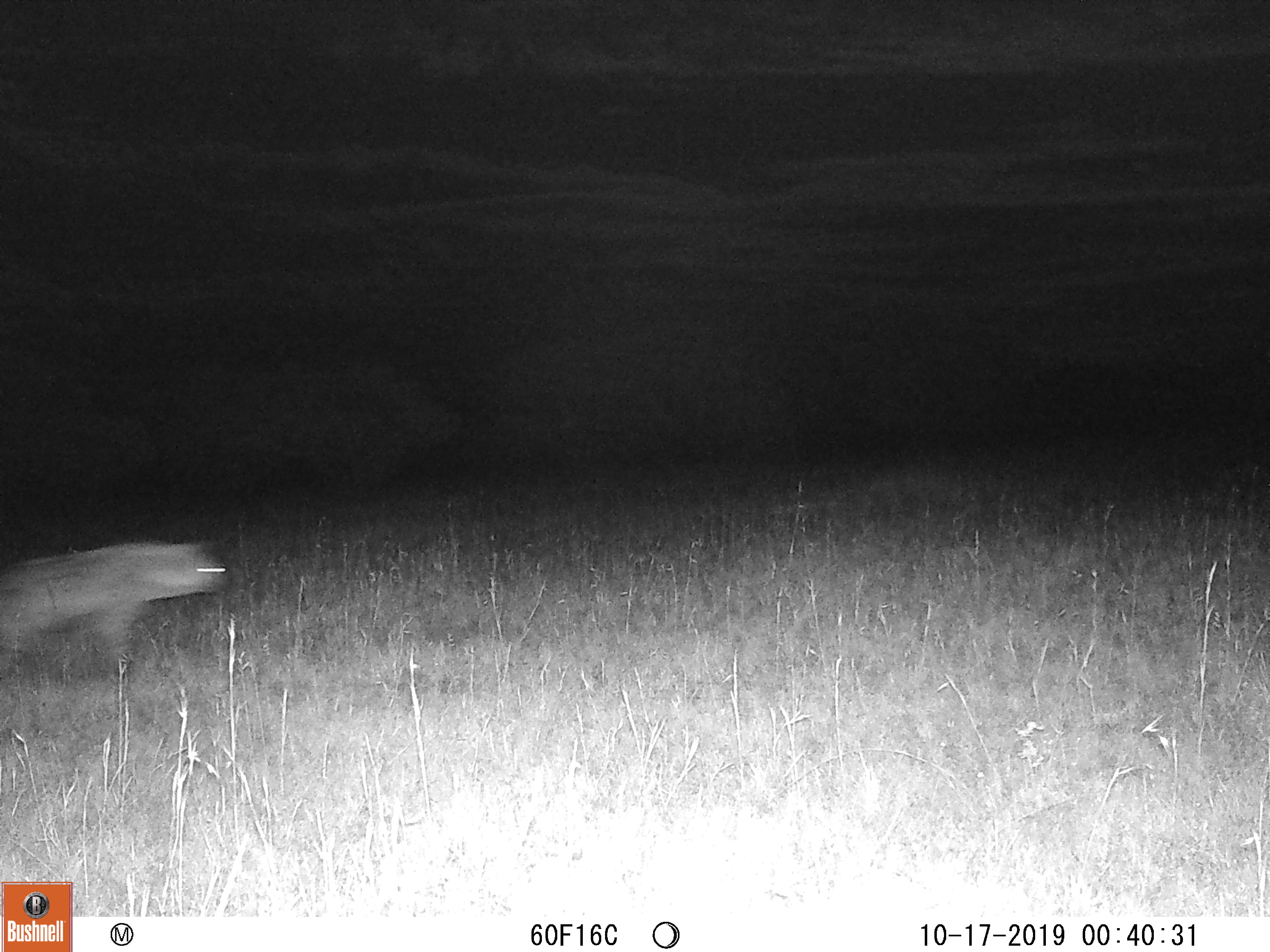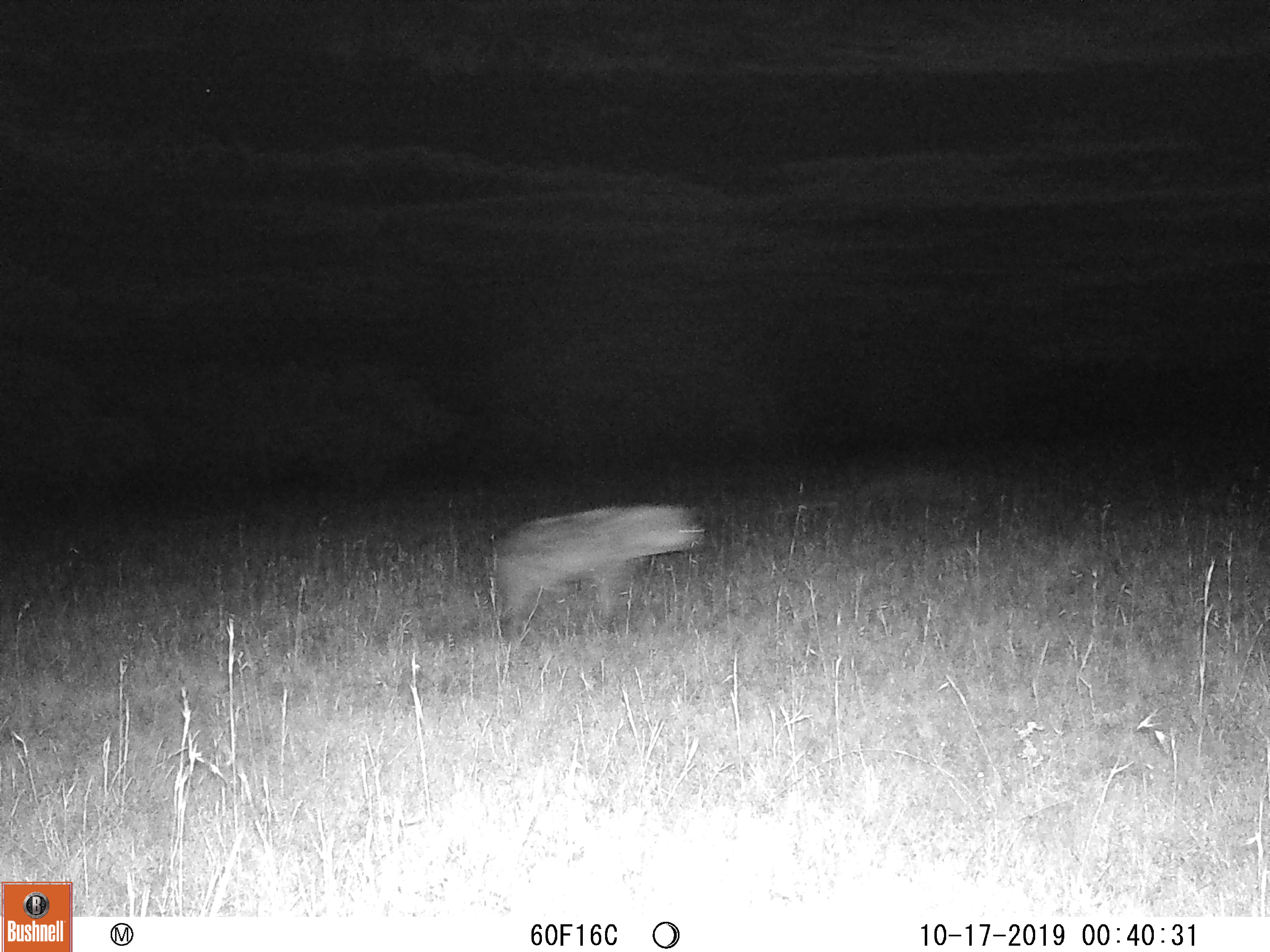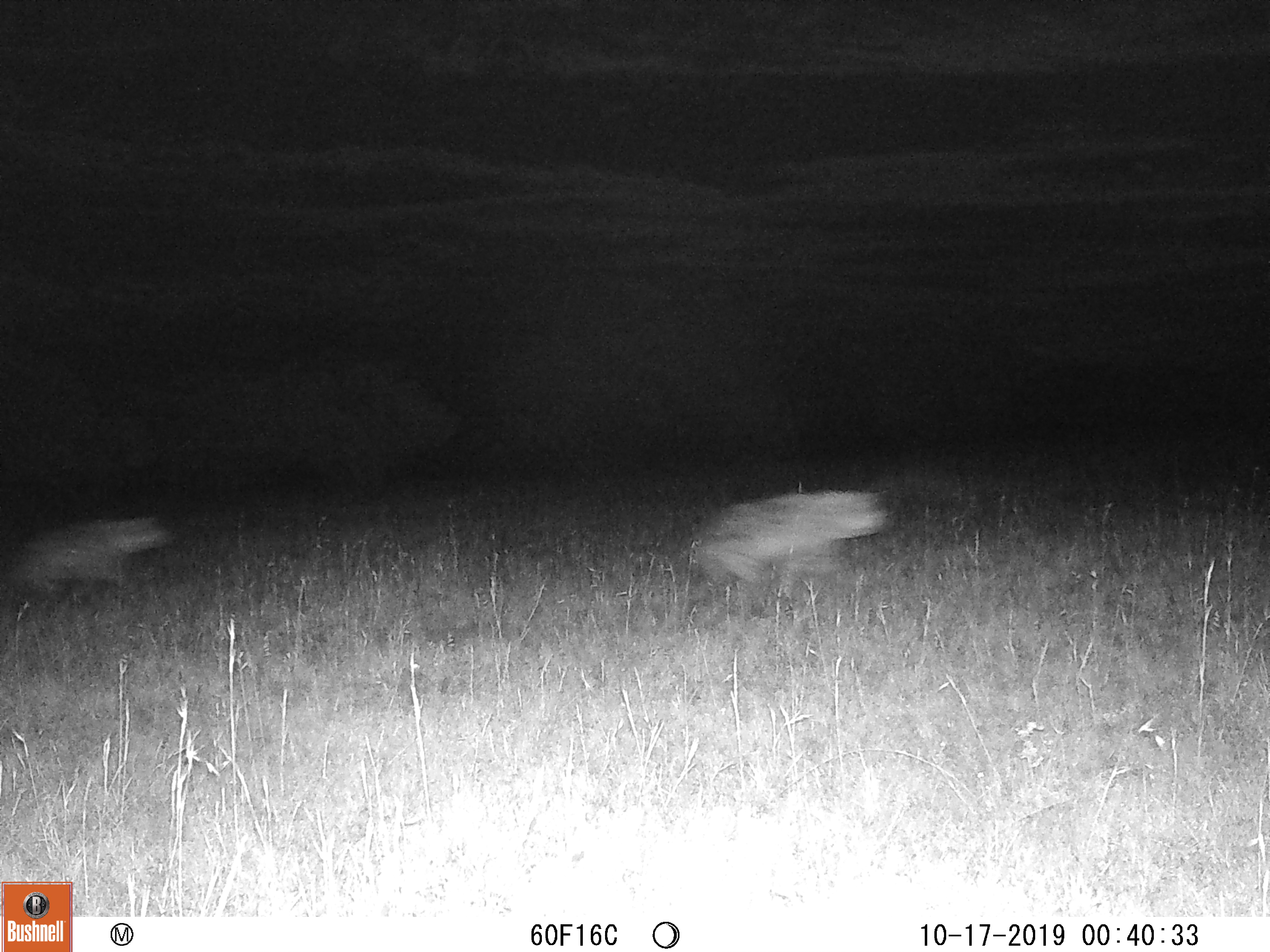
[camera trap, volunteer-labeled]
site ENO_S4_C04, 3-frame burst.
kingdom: Animalia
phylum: Chordata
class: Mammalia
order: Carnivora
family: Hyaenidae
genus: Crocuta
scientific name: Crocuta crocuta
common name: spotted hyena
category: hyenaspotted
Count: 2.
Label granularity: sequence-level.